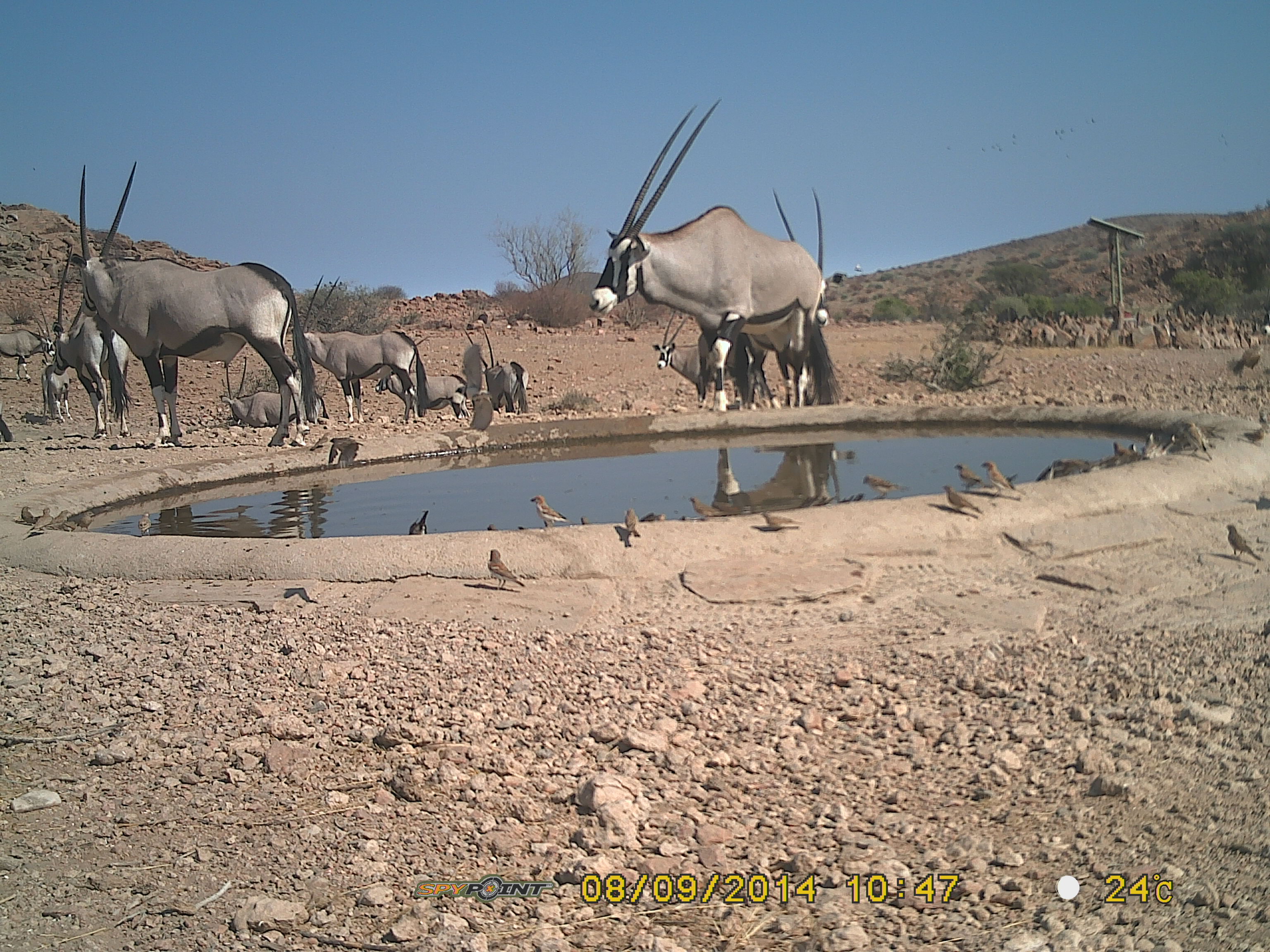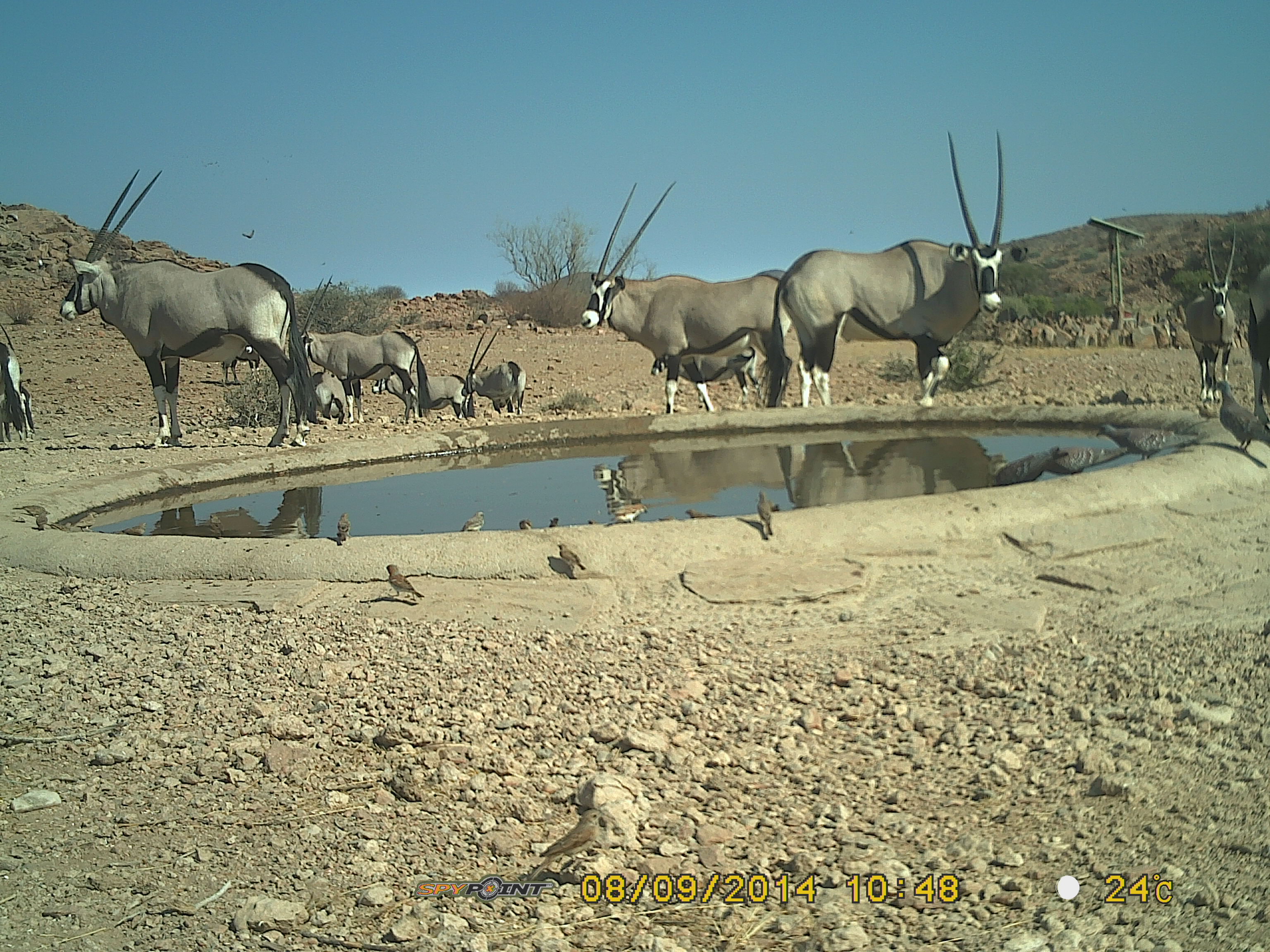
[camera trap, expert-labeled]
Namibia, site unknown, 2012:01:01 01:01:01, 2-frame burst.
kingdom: Animalia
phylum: Chordata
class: Mammalia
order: Artiodactyla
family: Bovidae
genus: Oryx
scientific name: Oryx gazella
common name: gemsbok